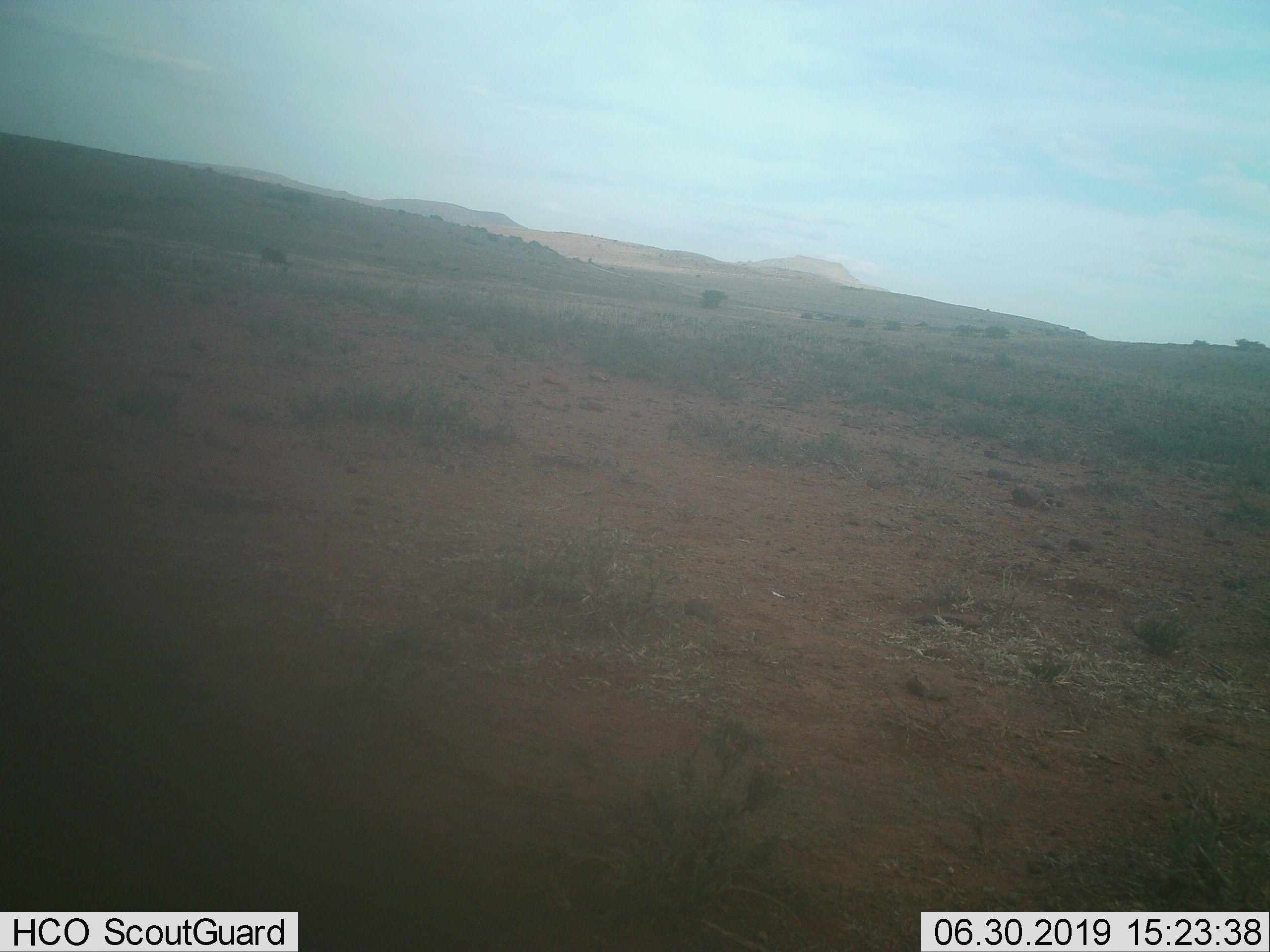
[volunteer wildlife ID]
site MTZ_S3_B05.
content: unidentified animal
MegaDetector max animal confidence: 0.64